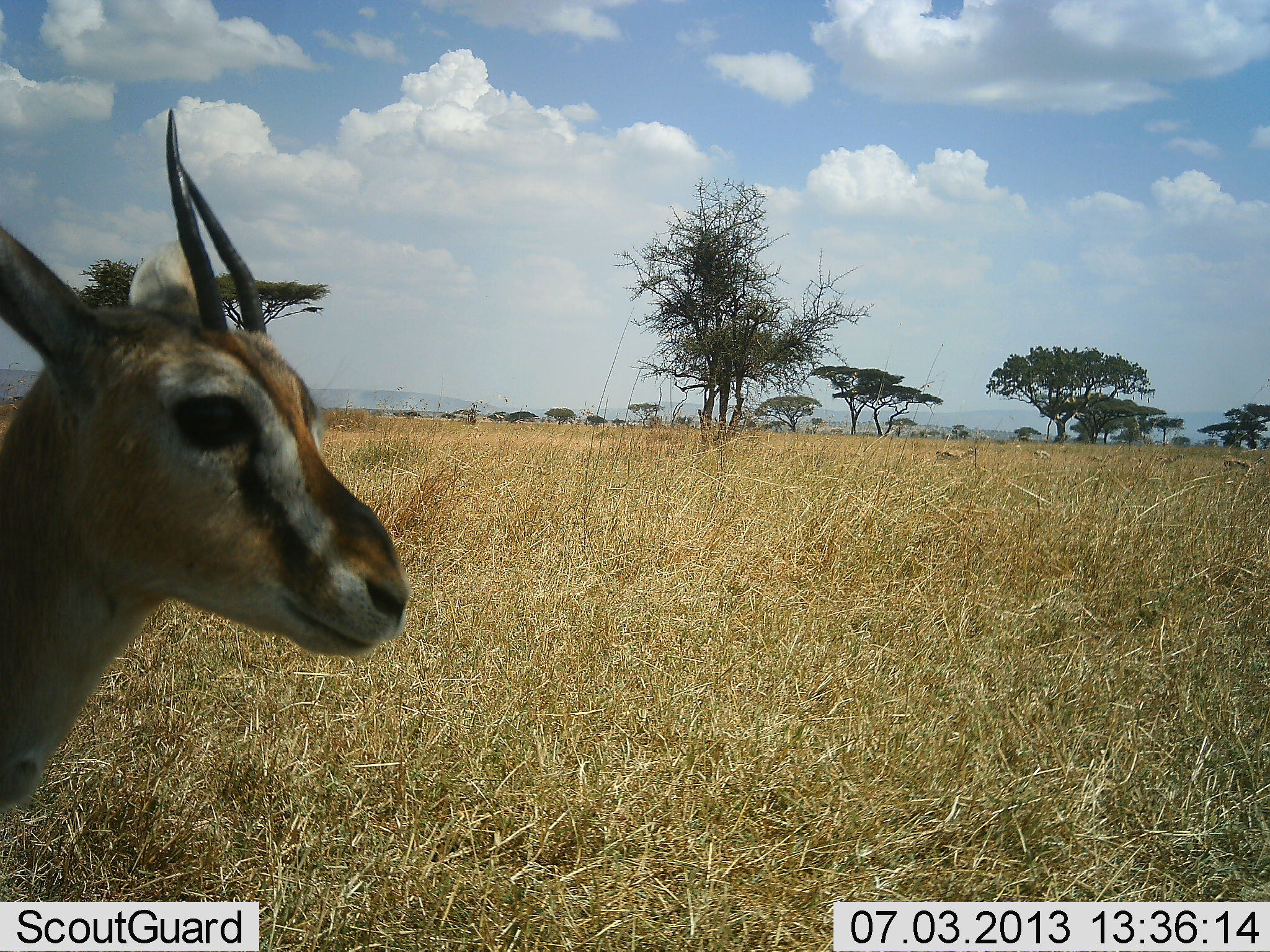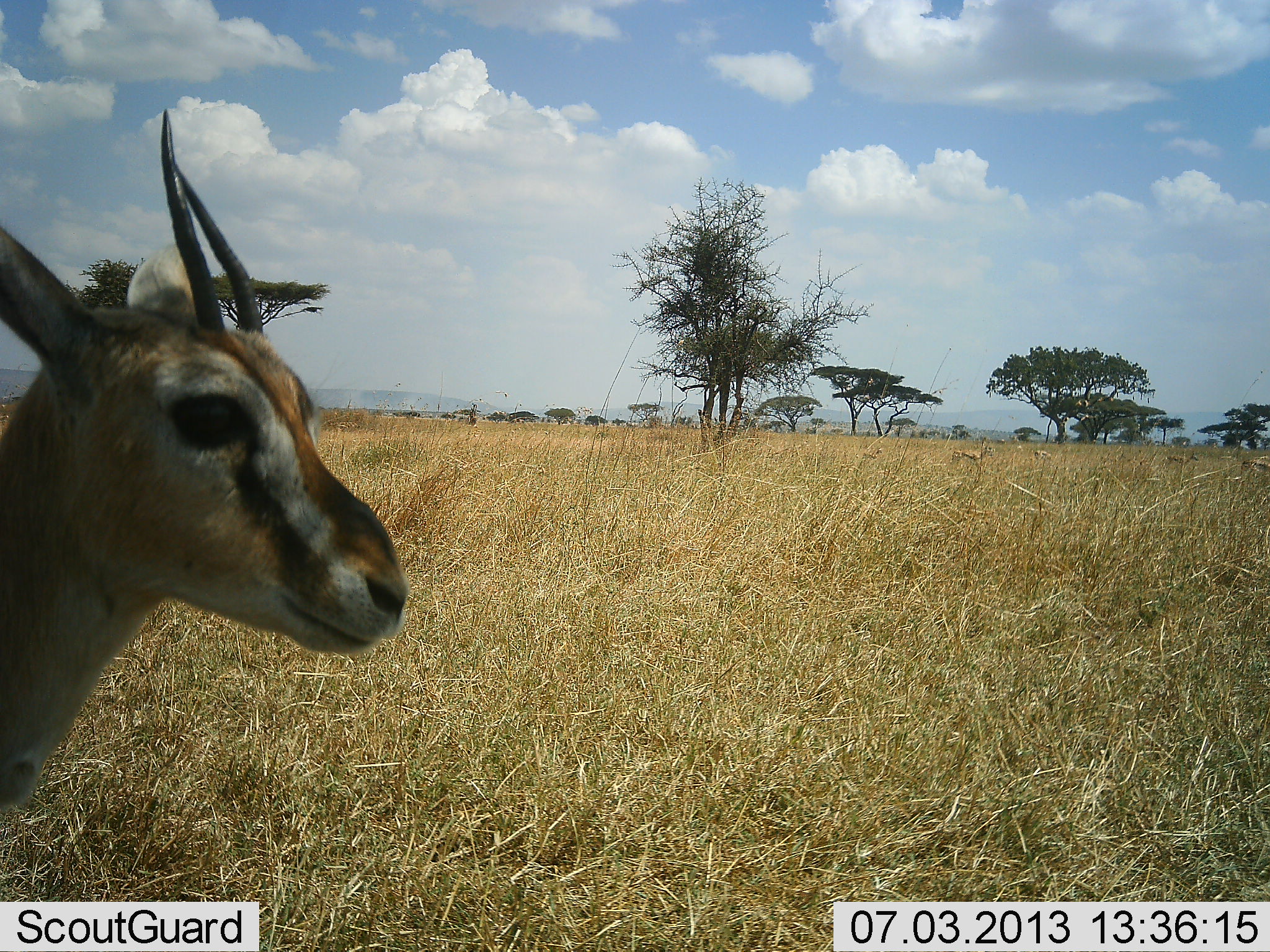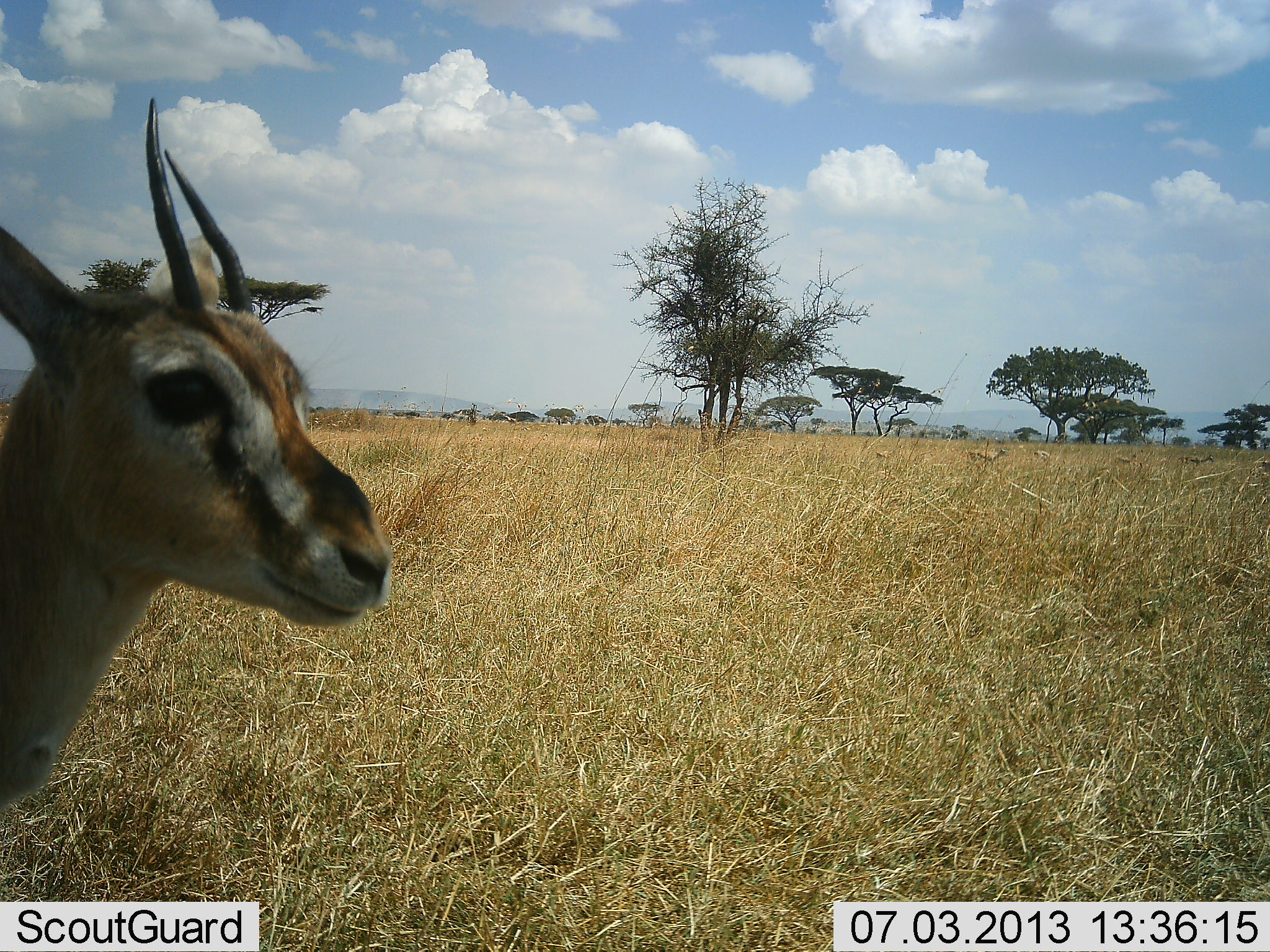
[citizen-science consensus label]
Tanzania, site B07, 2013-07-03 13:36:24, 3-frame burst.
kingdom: Animalia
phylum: Chordata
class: Mammalia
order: Artiodactyla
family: Bovidae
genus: Eudorcas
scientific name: Eudorcas thomsonii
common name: thomson's gazelle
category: gazellethomsons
Gazellethomsons (thomson's gazelle) (Eudorcas thomsonii), count 1. Behavior (volunteer vote fractions): standing 91%, resting 3%, moving 41%, interacting 0%. Young present (vote fraction): 6%. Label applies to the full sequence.